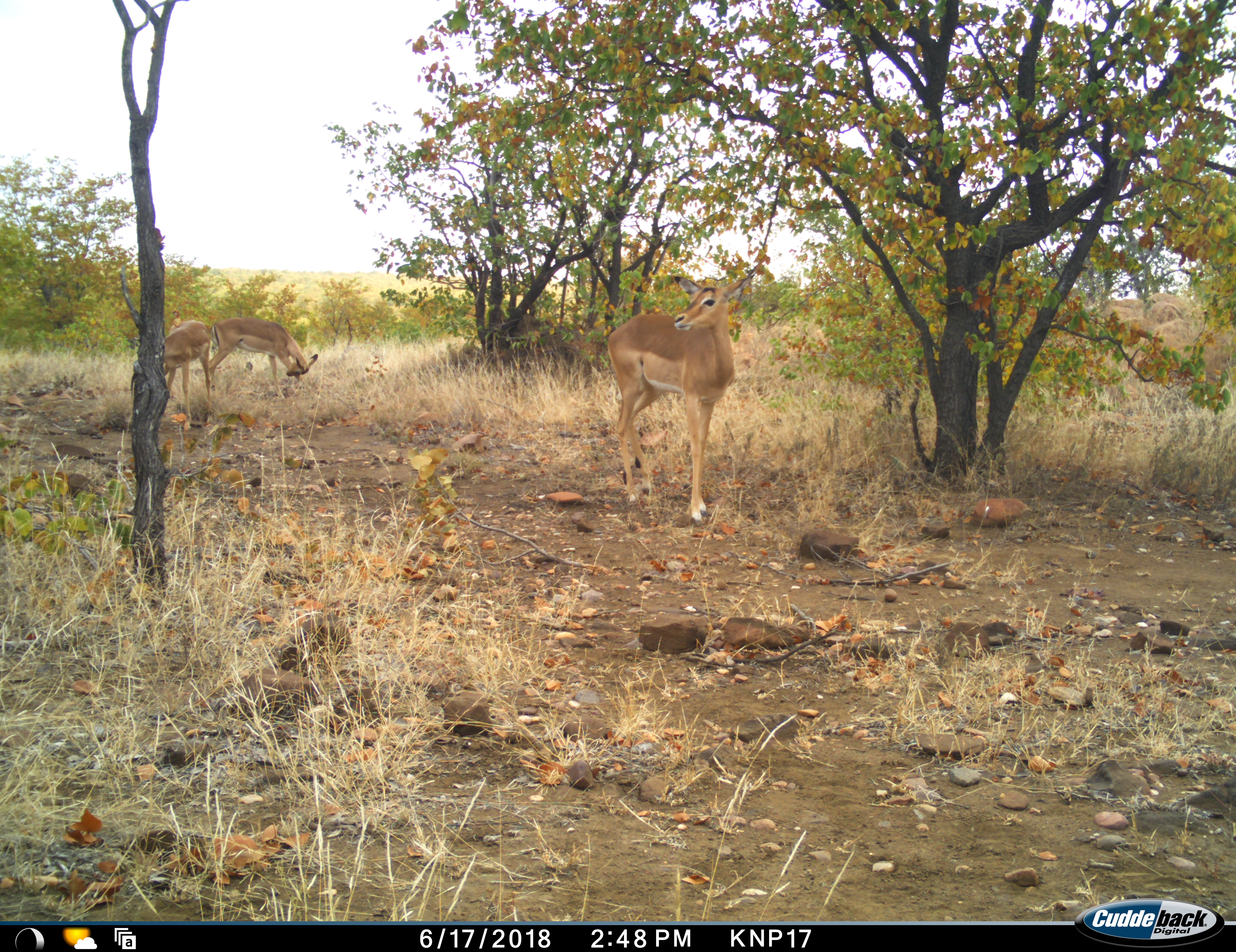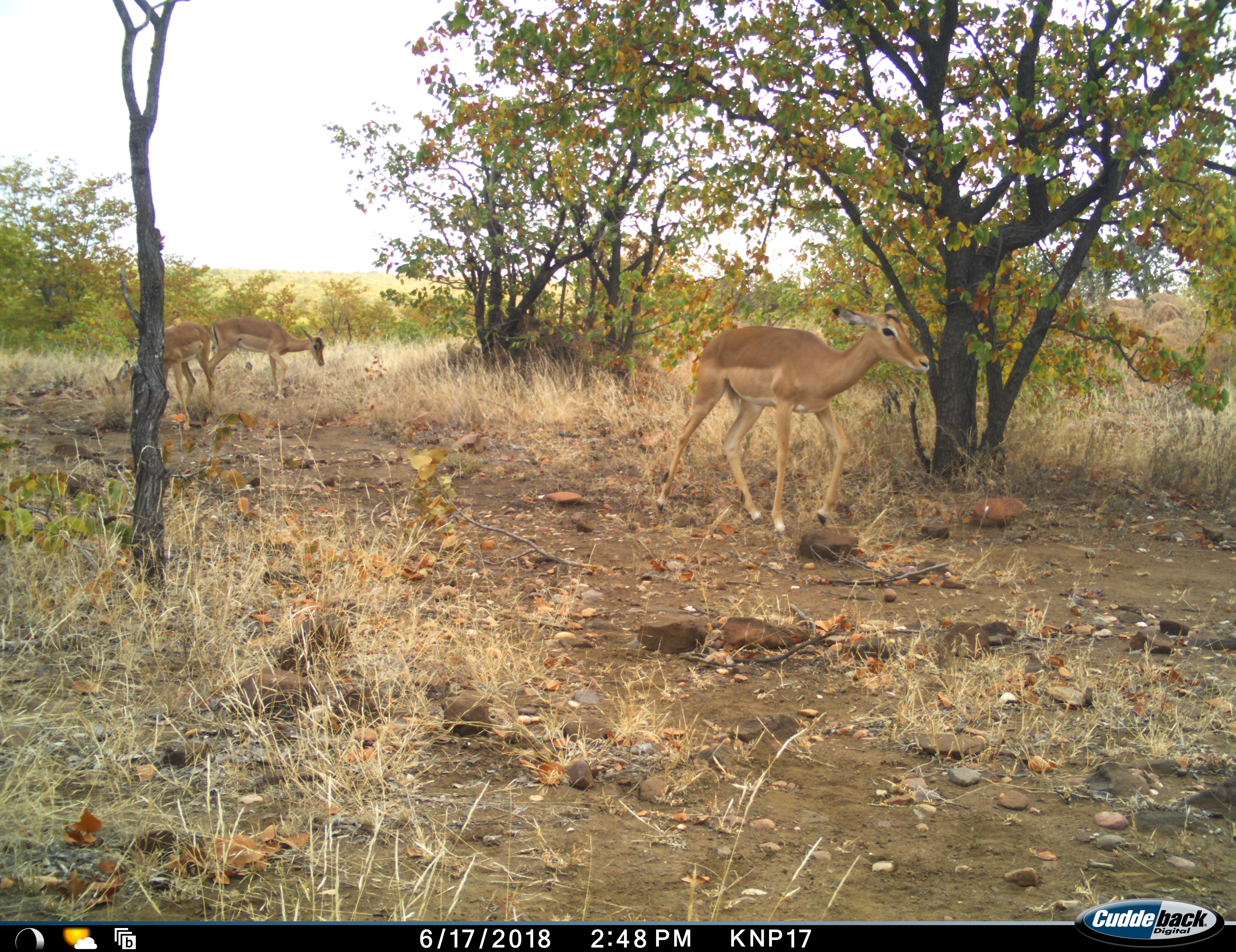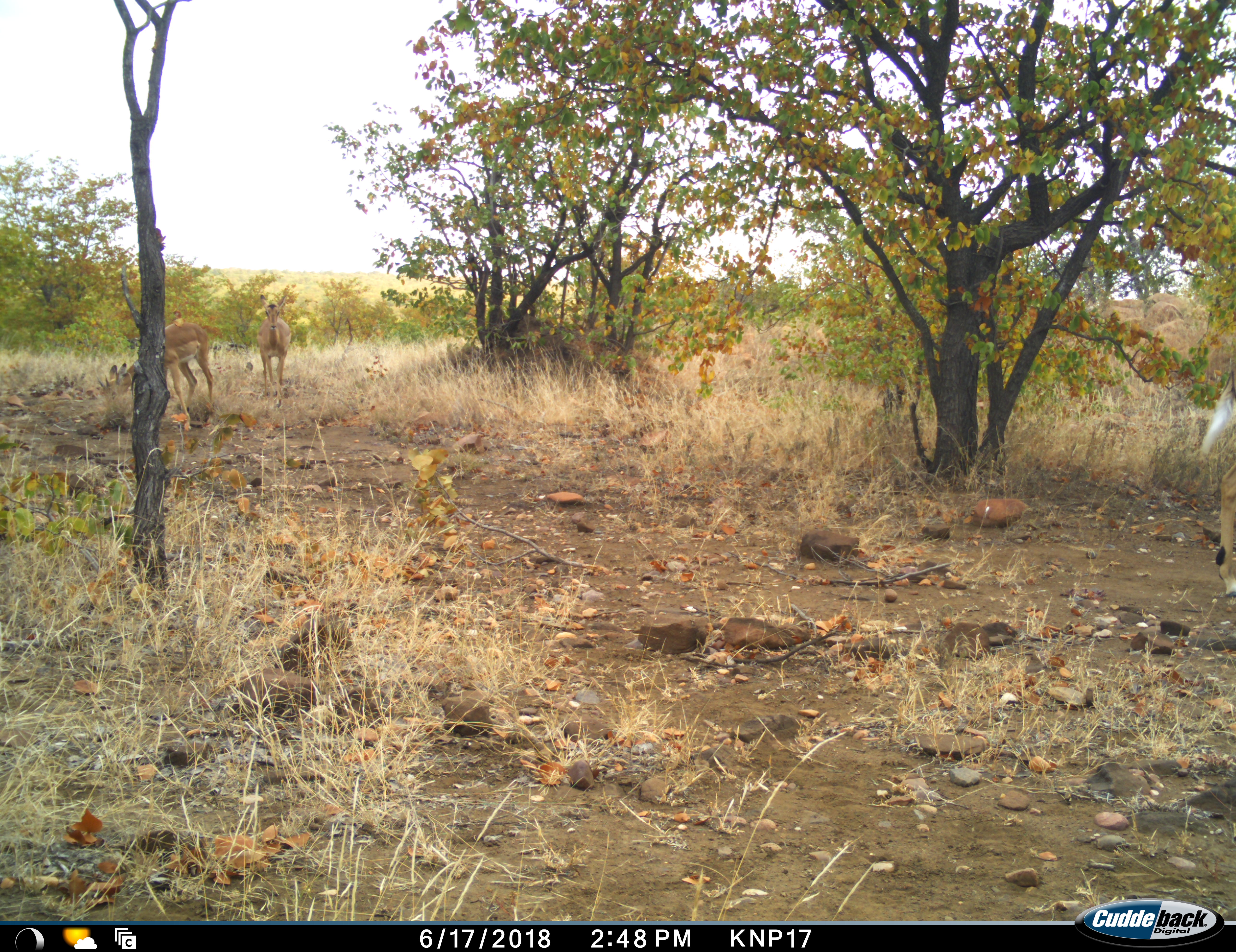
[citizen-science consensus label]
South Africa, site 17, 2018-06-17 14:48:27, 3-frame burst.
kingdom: Animalia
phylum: Chordata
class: Mammalia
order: Artiodactyla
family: Bovidae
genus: Aepyceros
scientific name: Aepyceros melampus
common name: impala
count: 3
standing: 50%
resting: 10%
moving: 60%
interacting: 0%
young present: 0%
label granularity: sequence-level